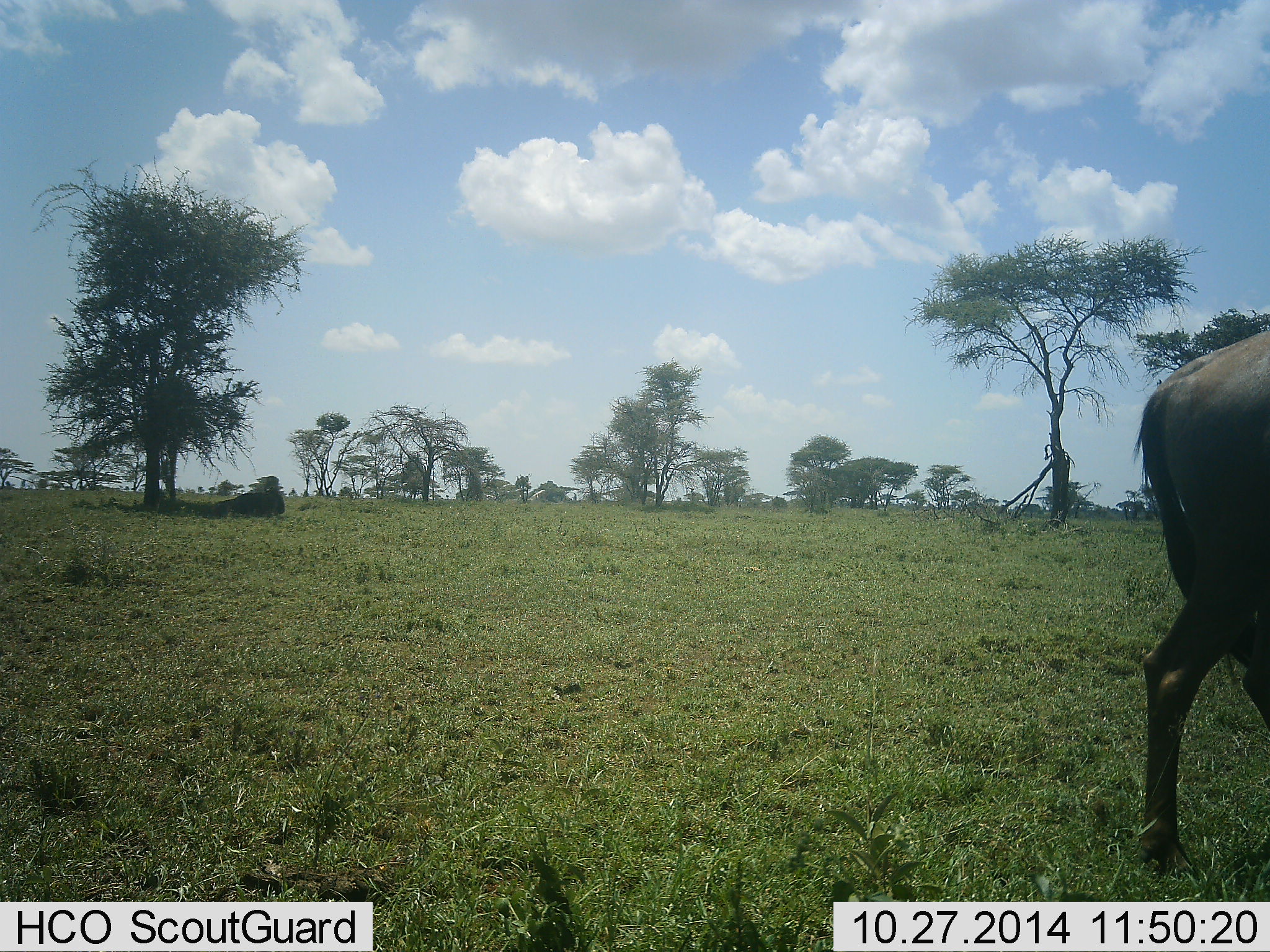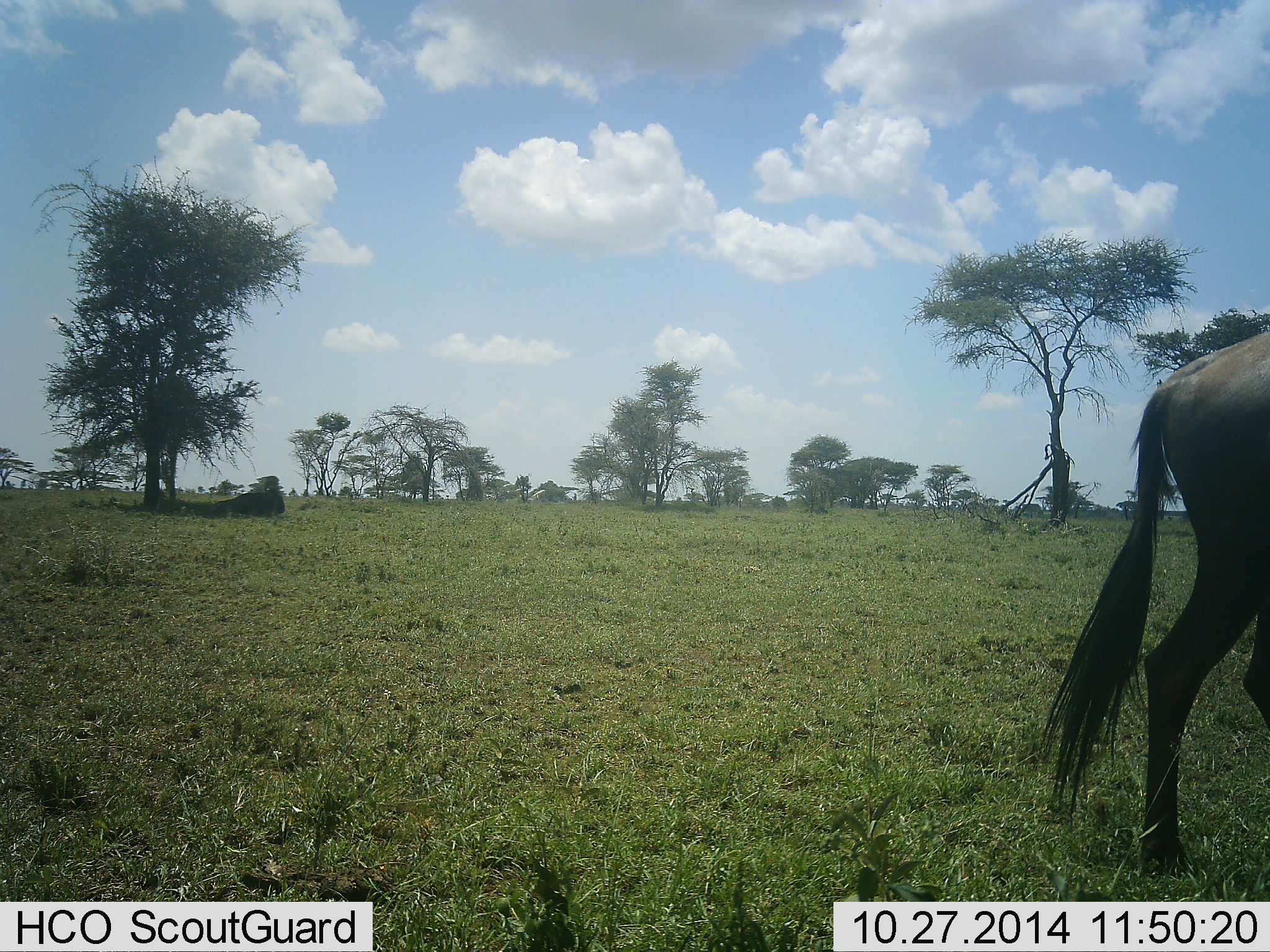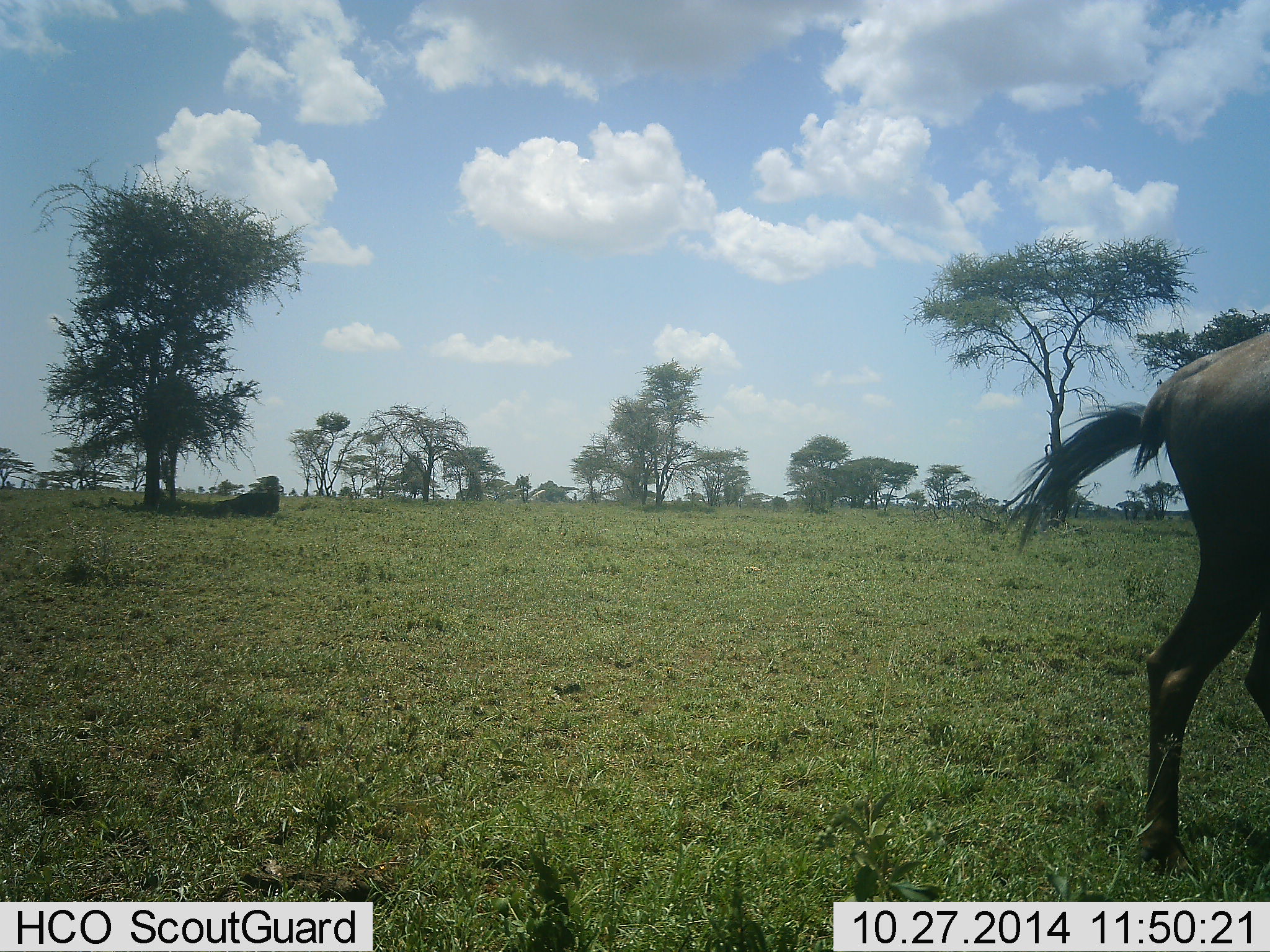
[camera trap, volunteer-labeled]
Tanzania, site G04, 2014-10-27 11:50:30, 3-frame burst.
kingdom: Animalia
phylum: Chordata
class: Mammalia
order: Artiodactyla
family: Bovidae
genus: Connochaetes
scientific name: Connochaetes taurinus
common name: blue wildebeest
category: wildebeest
Wildebeest (blue wildebeest) (Connochaetes taurinus), count 1. Behavior (volunteer vote fractions): standing 90%, resting 30%, moving 0%, interacting 0%. Young present (vote fraction): 0%. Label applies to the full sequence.